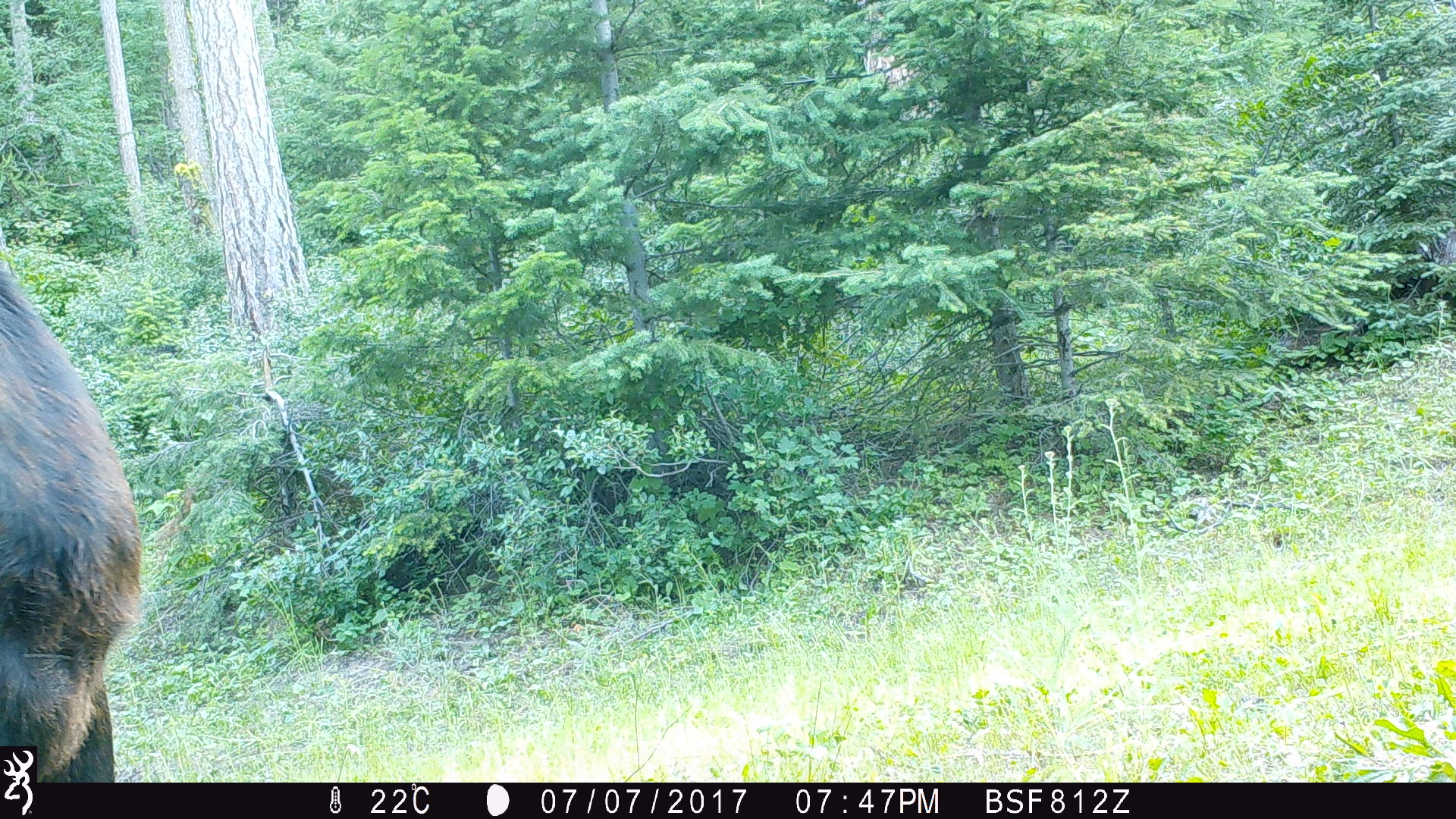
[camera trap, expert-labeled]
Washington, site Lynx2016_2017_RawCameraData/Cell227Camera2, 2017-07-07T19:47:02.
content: unidentified animal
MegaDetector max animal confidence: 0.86